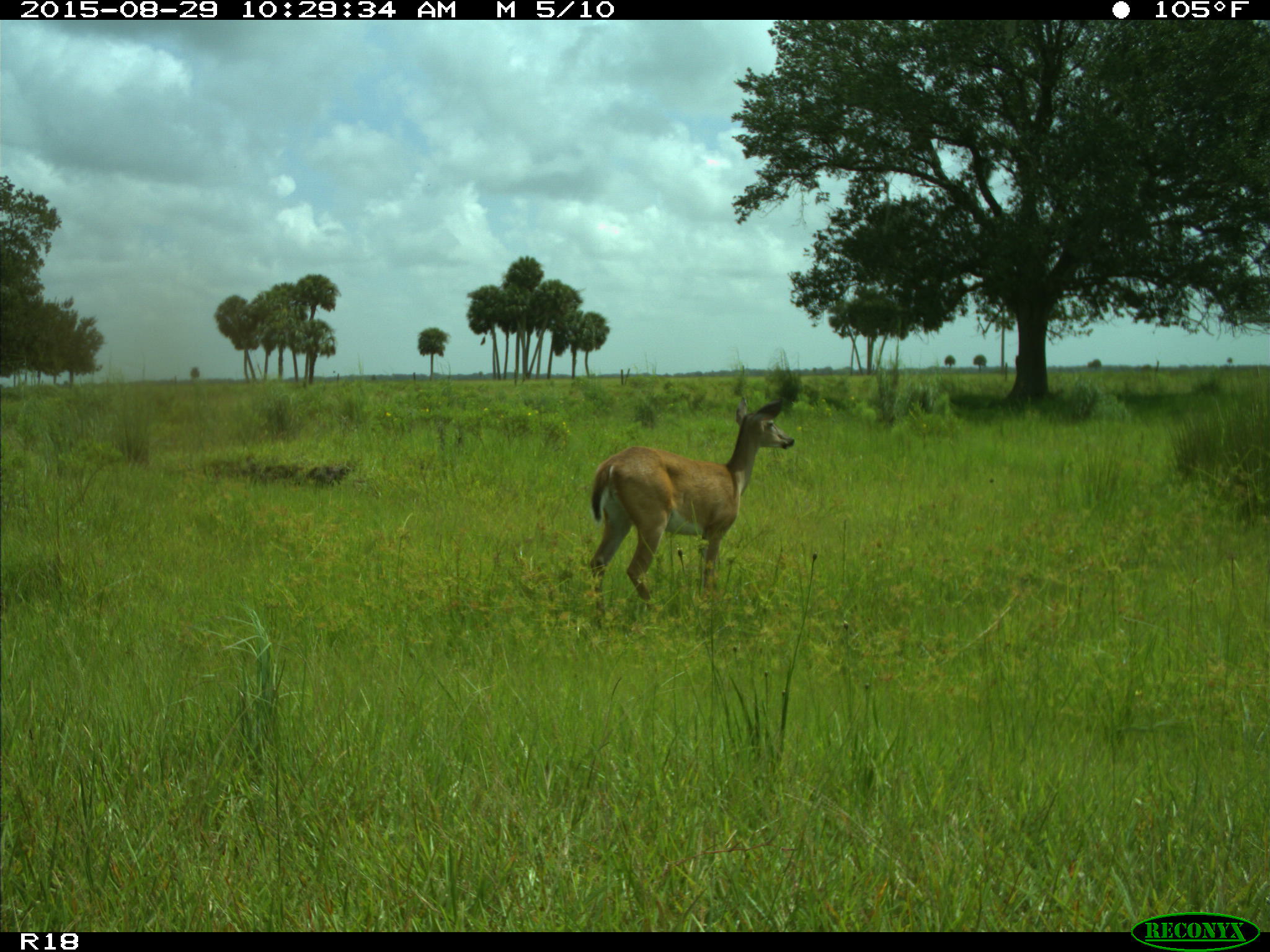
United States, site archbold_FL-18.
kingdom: Animalia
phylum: Chordata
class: Mammalia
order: Artiodactyla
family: Cervidae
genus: Odocoileus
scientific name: Odocoileus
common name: deer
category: unidentified deer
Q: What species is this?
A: Unidentified deer (deer) (Odocoileus).